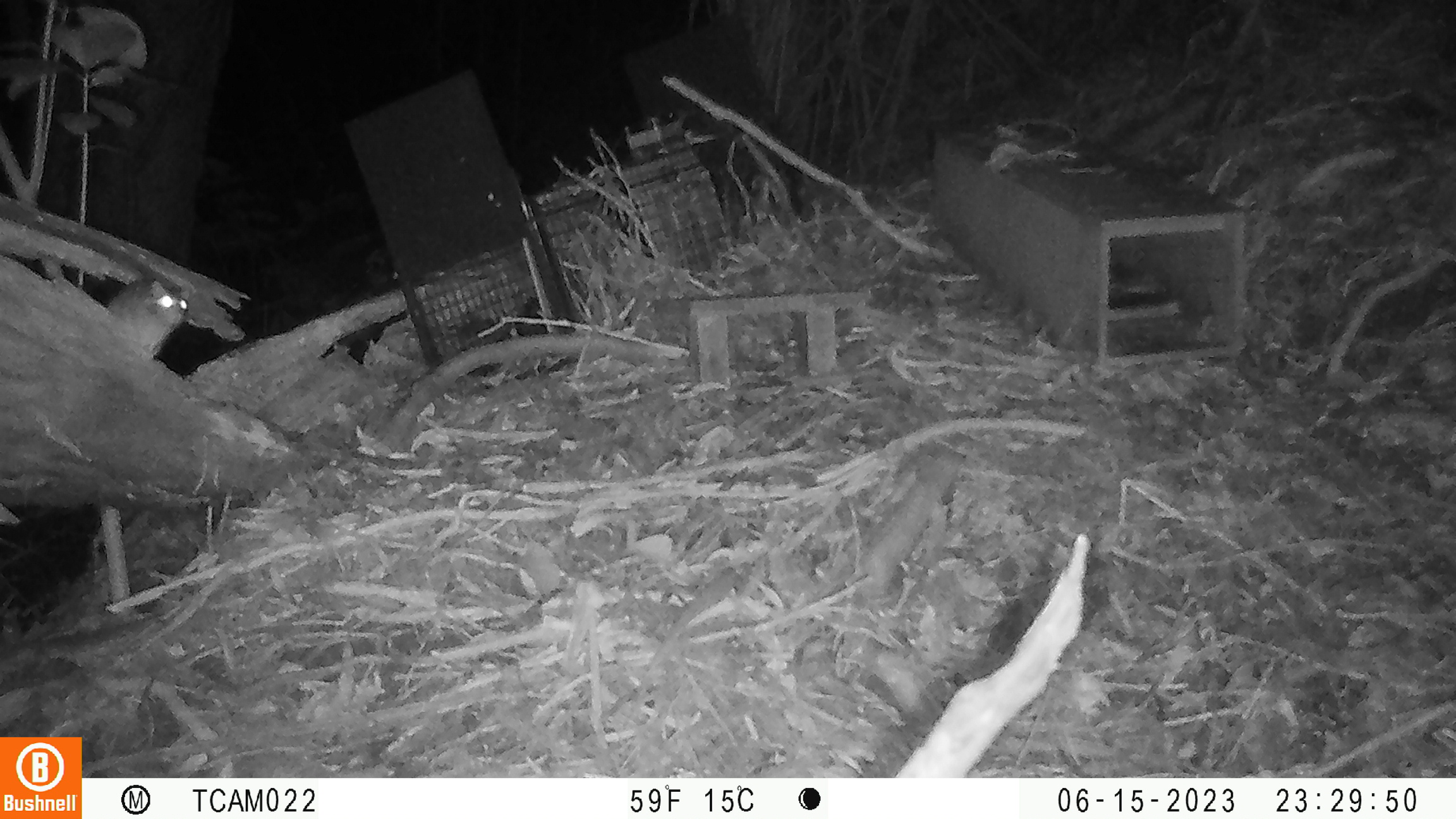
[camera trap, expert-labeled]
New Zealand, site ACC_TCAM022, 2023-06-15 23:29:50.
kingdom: Animalia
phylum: Chordata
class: Mammalia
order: Rodentia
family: Muridae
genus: Rattus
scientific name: Rattus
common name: rat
Rat (Rattus).